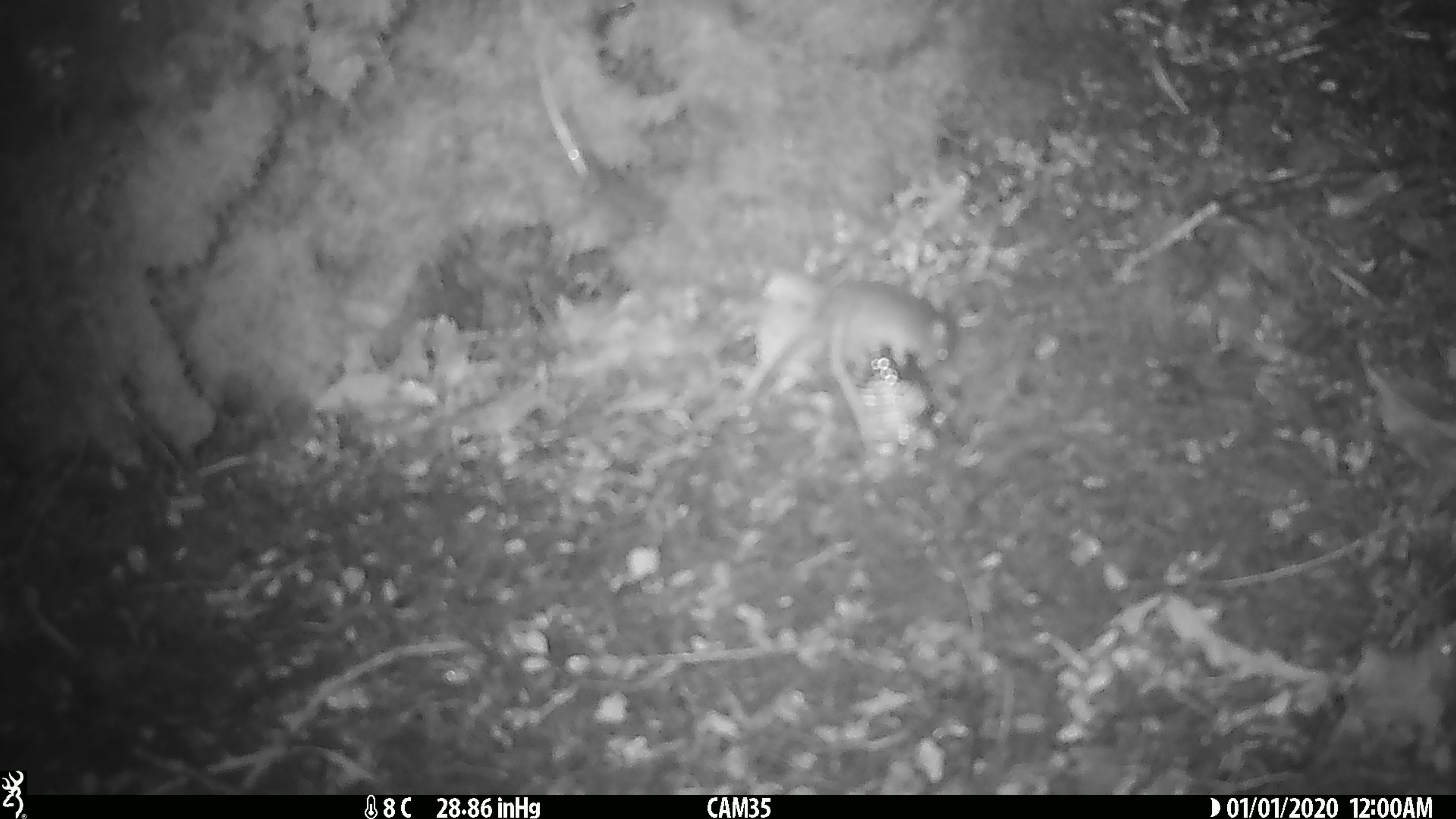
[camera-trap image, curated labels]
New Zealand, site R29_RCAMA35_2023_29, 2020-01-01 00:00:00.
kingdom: Animalia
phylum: Chordata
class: Mammalia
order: Rodentia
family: Muridae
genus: Mus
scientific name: Mus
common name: mouse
Mouse (Mus).